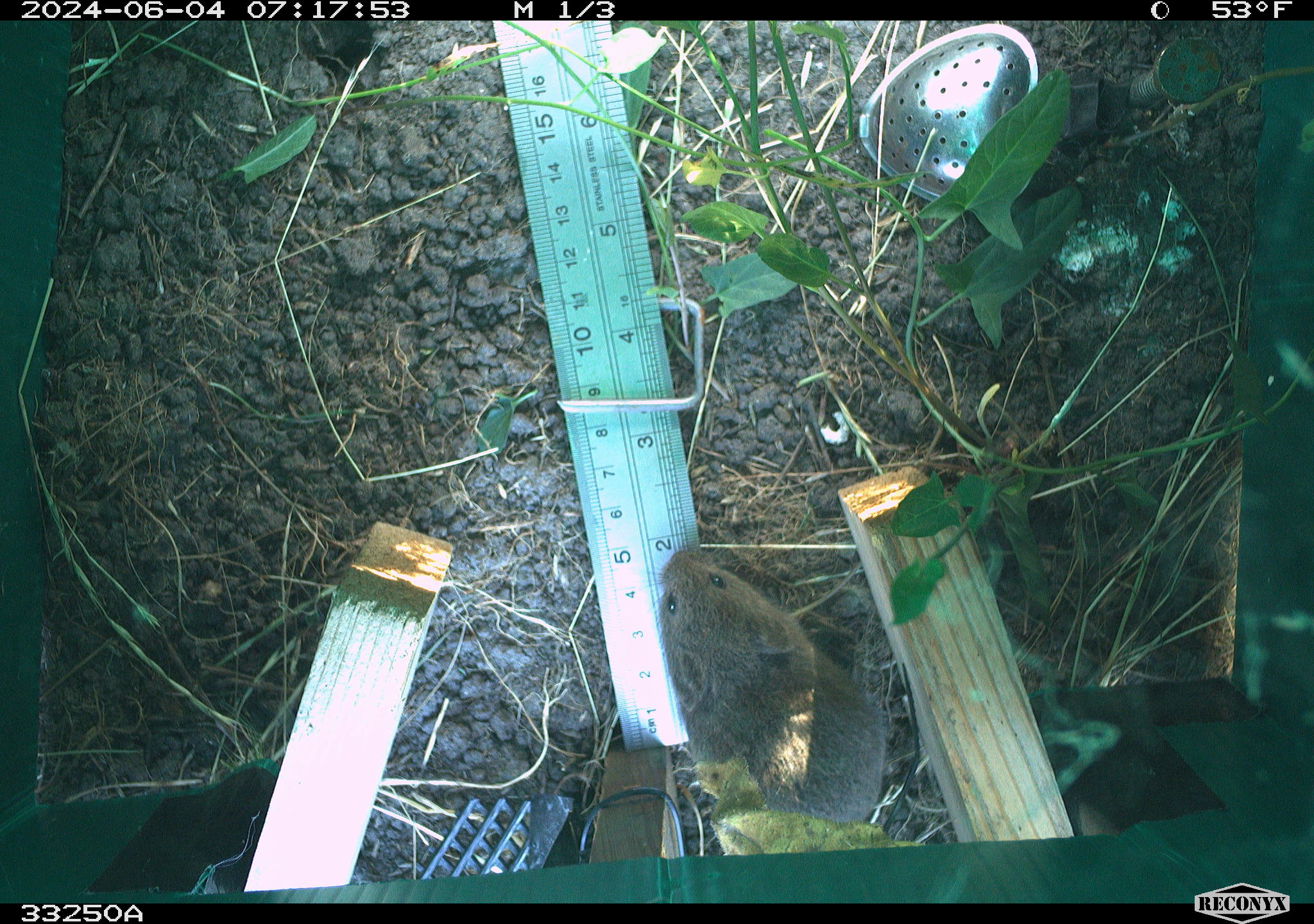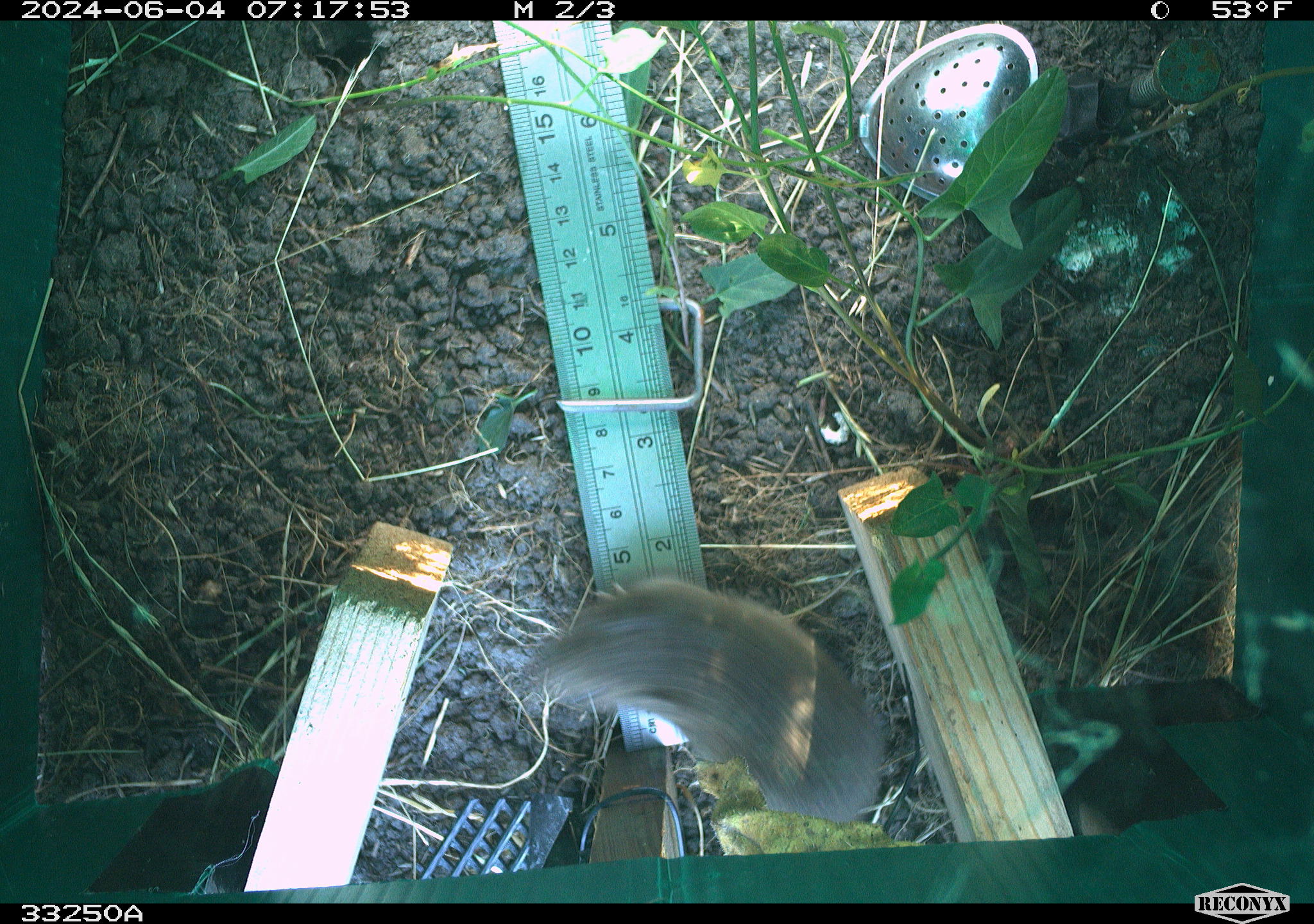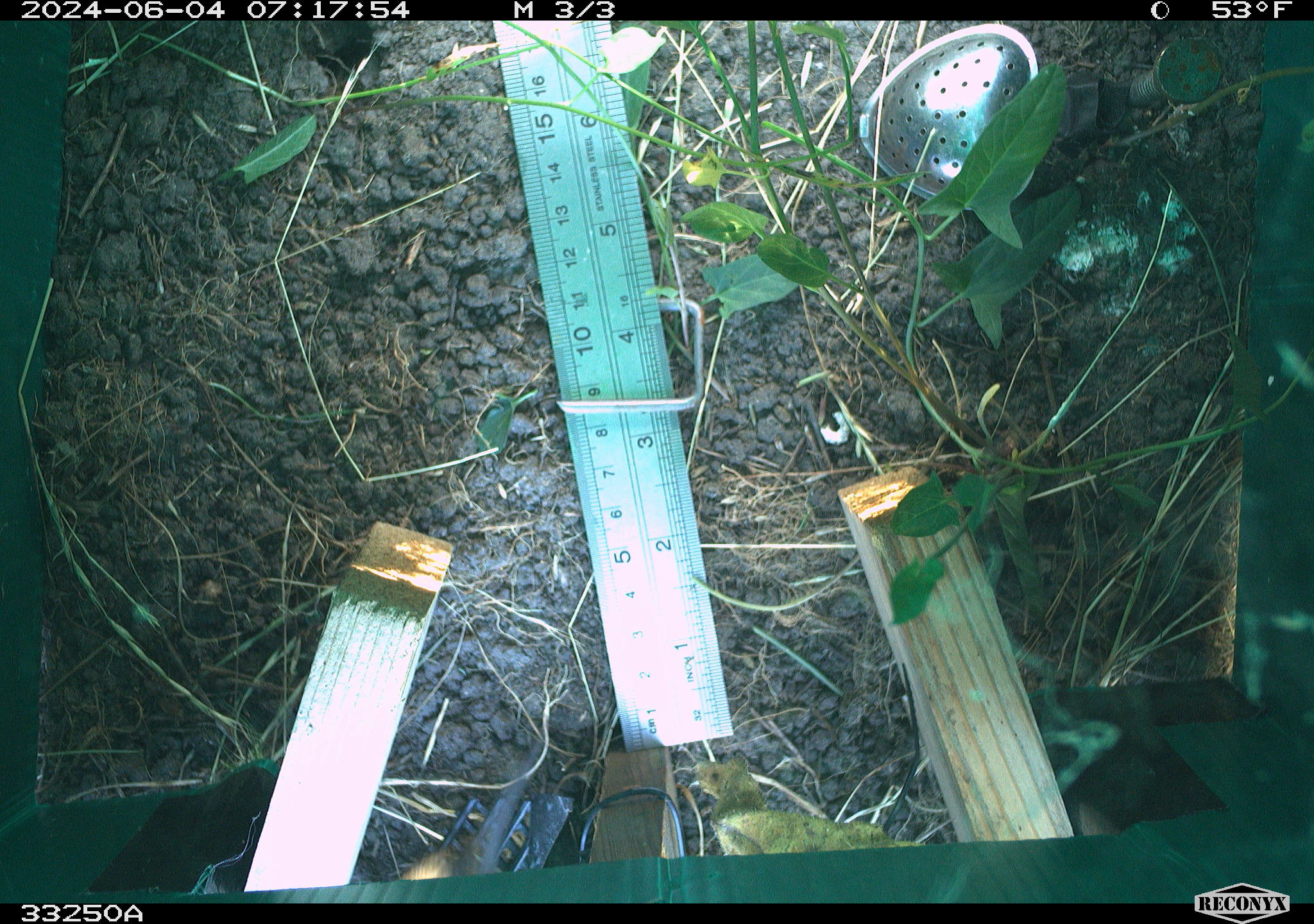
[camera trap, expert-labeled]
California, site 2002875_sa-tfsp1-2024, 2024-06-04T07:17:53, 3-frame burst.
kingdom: Animalia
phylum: Chordata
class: Mammalia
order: Rodentia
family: Cricetidae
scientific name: Arvicolinae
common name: voles, lemmings, and muskrats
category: arvicolinae subfamily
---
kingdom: Animalia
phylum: Chordata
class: Mammalia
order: Rodentia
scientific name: Rodentia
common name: rodent